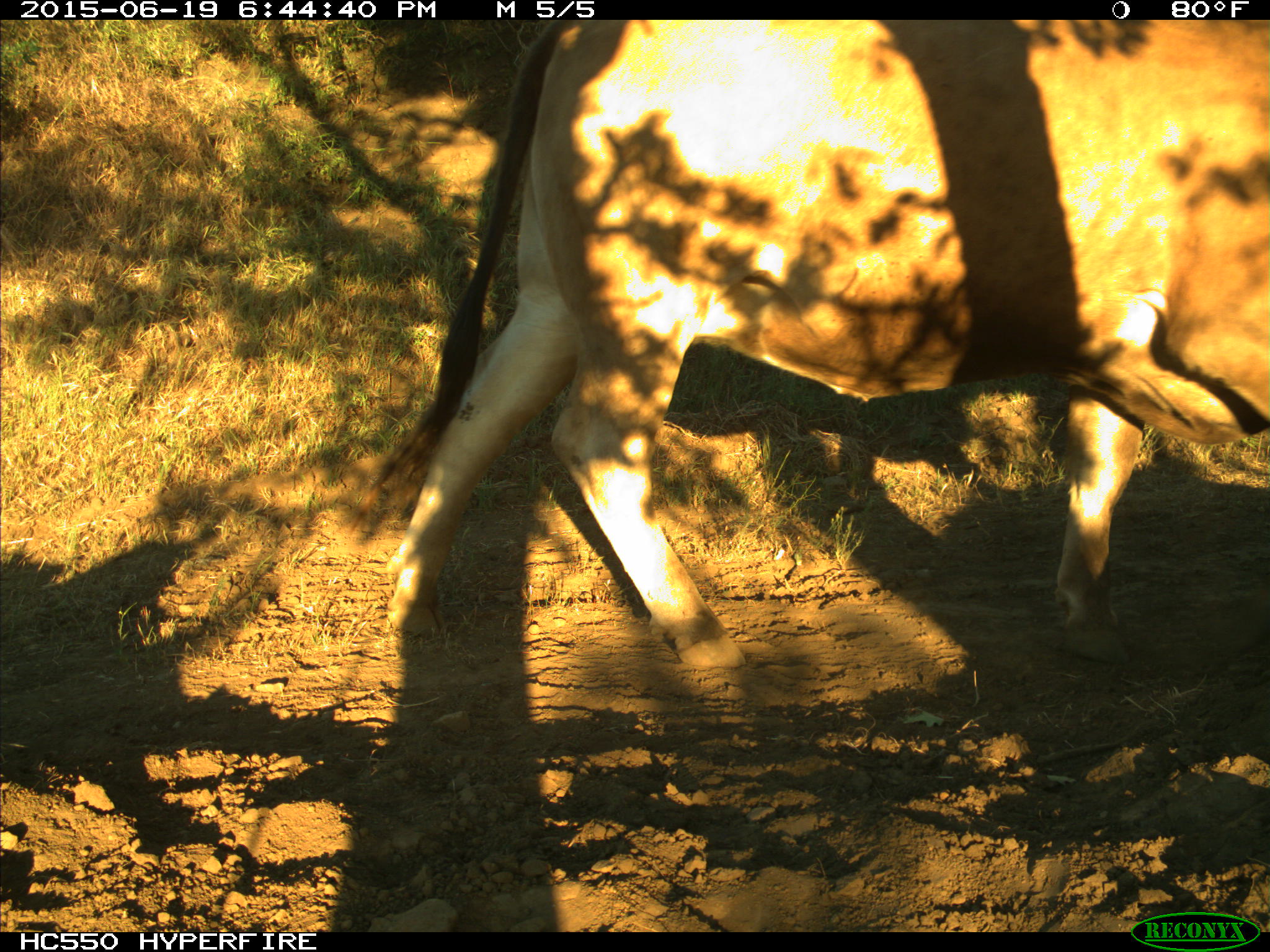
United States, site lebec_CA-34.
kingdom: Animalia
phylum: Chordata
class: Mammalia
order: Artiodactyla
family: Bovidae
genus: Bos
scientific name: Bos taurus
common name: domestic cow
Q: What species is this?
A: Bos taurus (domestic cow).